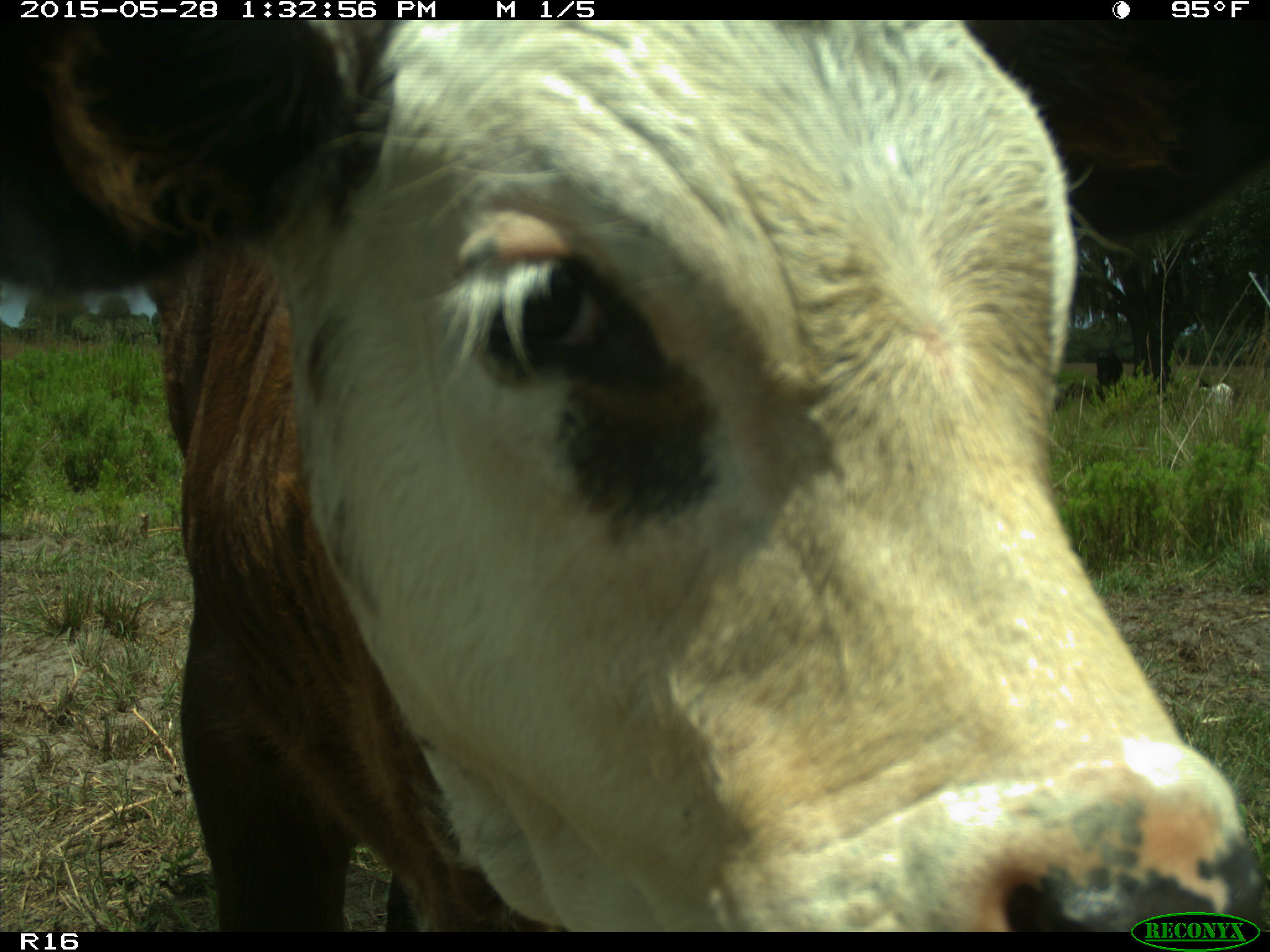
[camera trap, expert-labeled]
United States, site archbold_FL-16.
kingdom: Animalia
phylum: Chordata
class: Mammalia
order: Artiodactyla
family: Bovidae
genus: Bos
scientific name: Bos taurus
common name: domestic cow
Bos taurus (domestic cow).